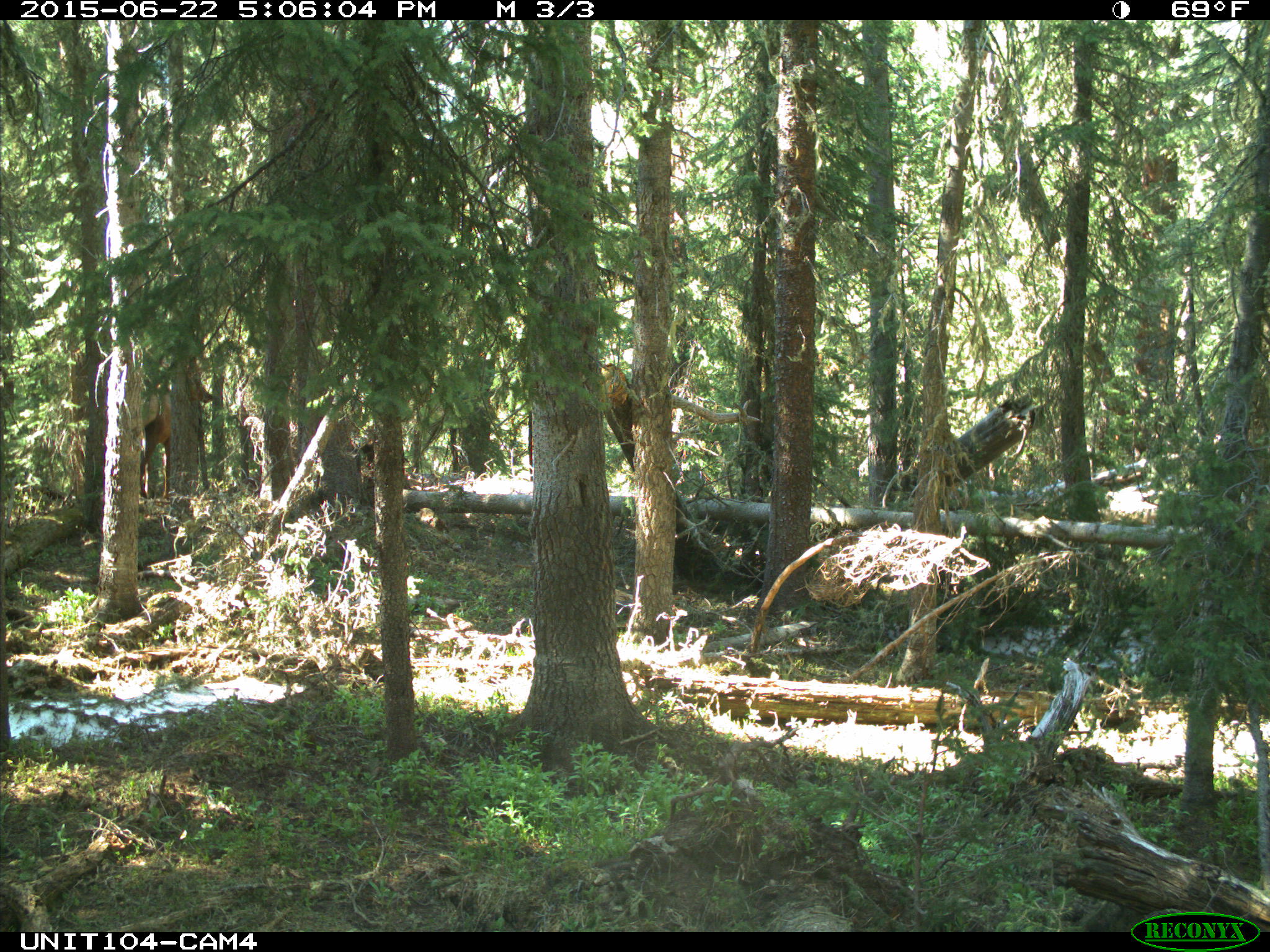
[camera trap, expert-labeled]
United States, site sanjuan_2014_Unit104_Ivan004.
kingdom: Animalia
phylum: Chordata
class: Mammalia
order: Artiodactyla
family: Cervidae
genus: Cervus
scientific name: Cervus elaphus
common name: red deer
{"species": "Cervus elaphus (red deer)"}